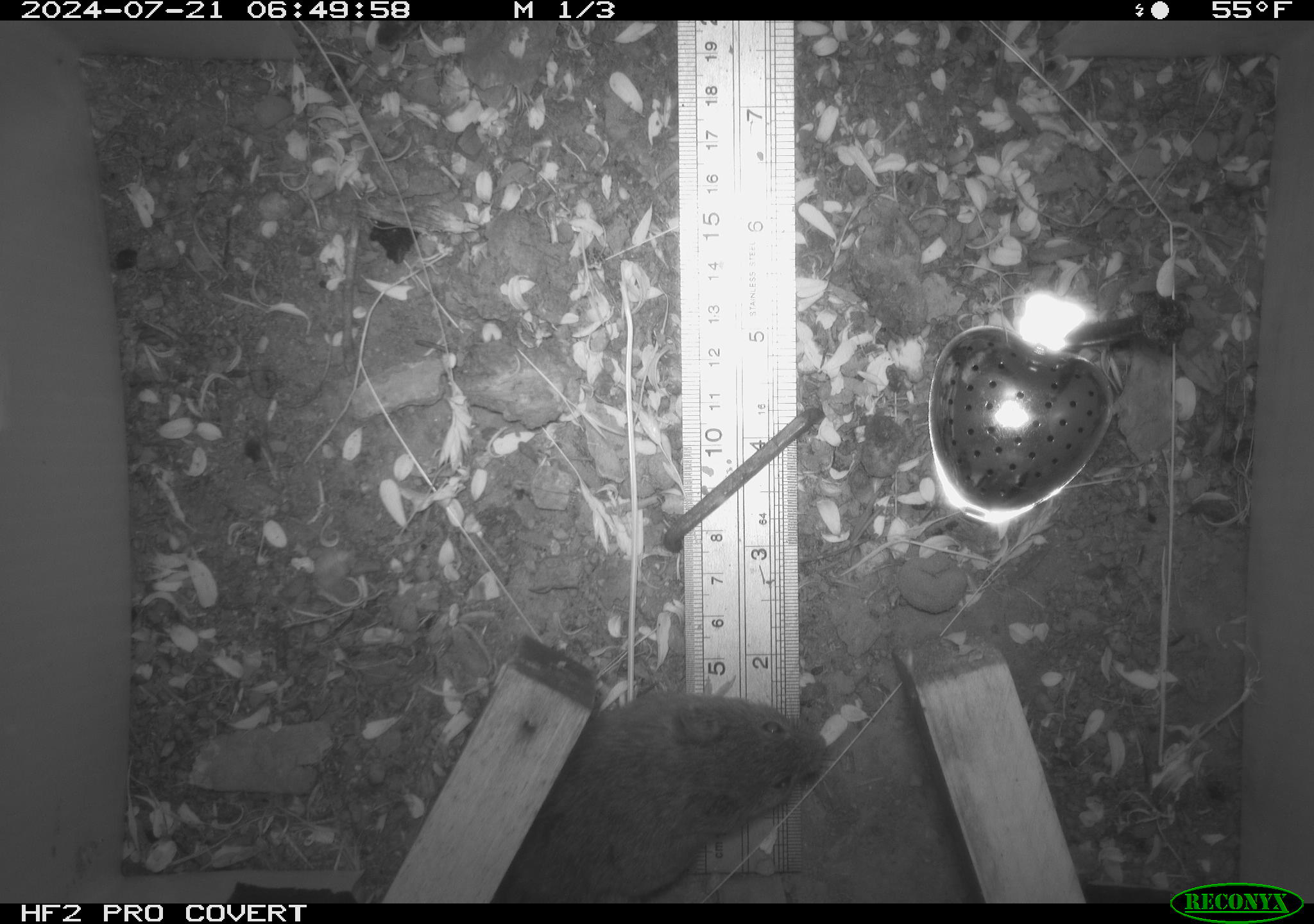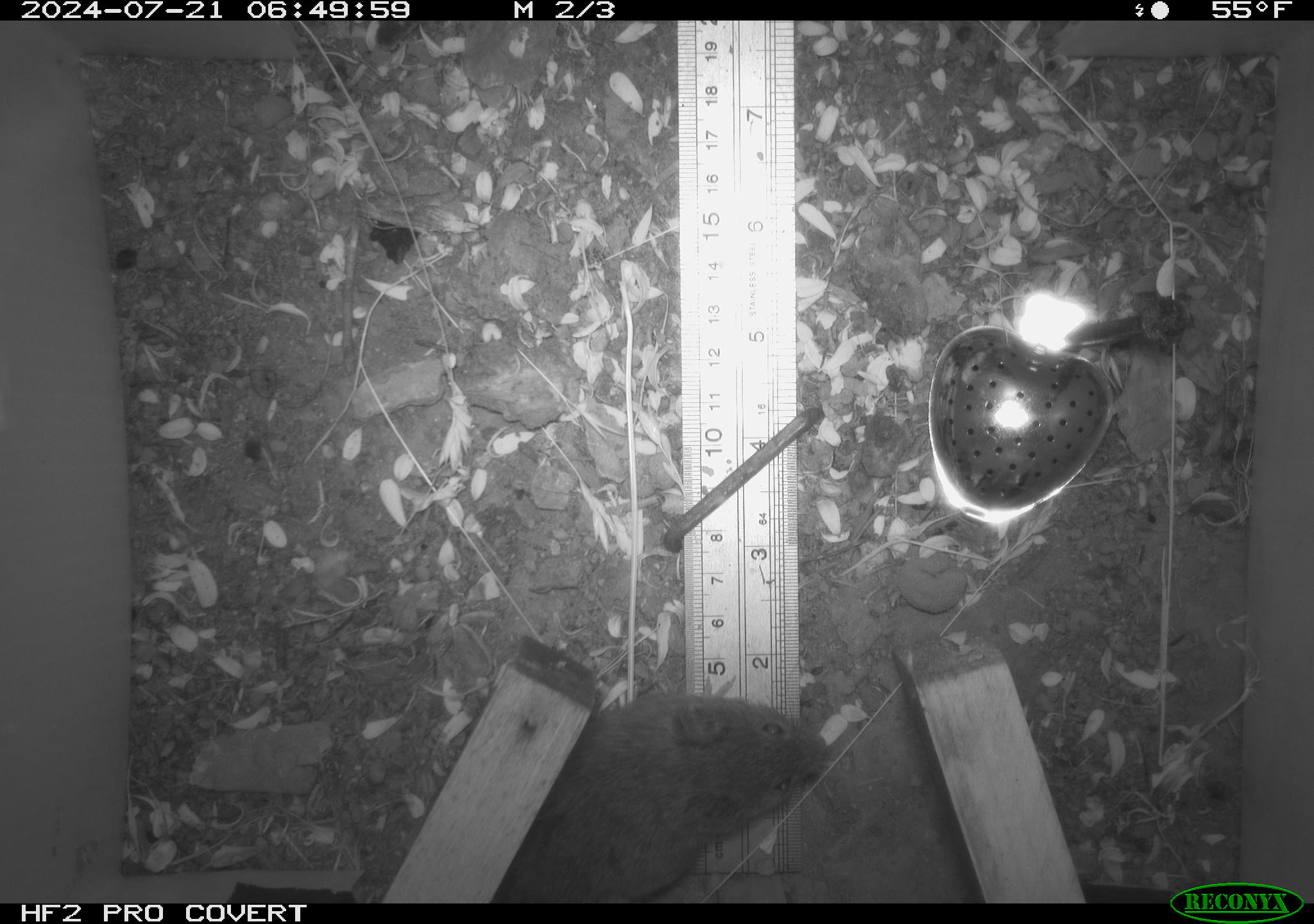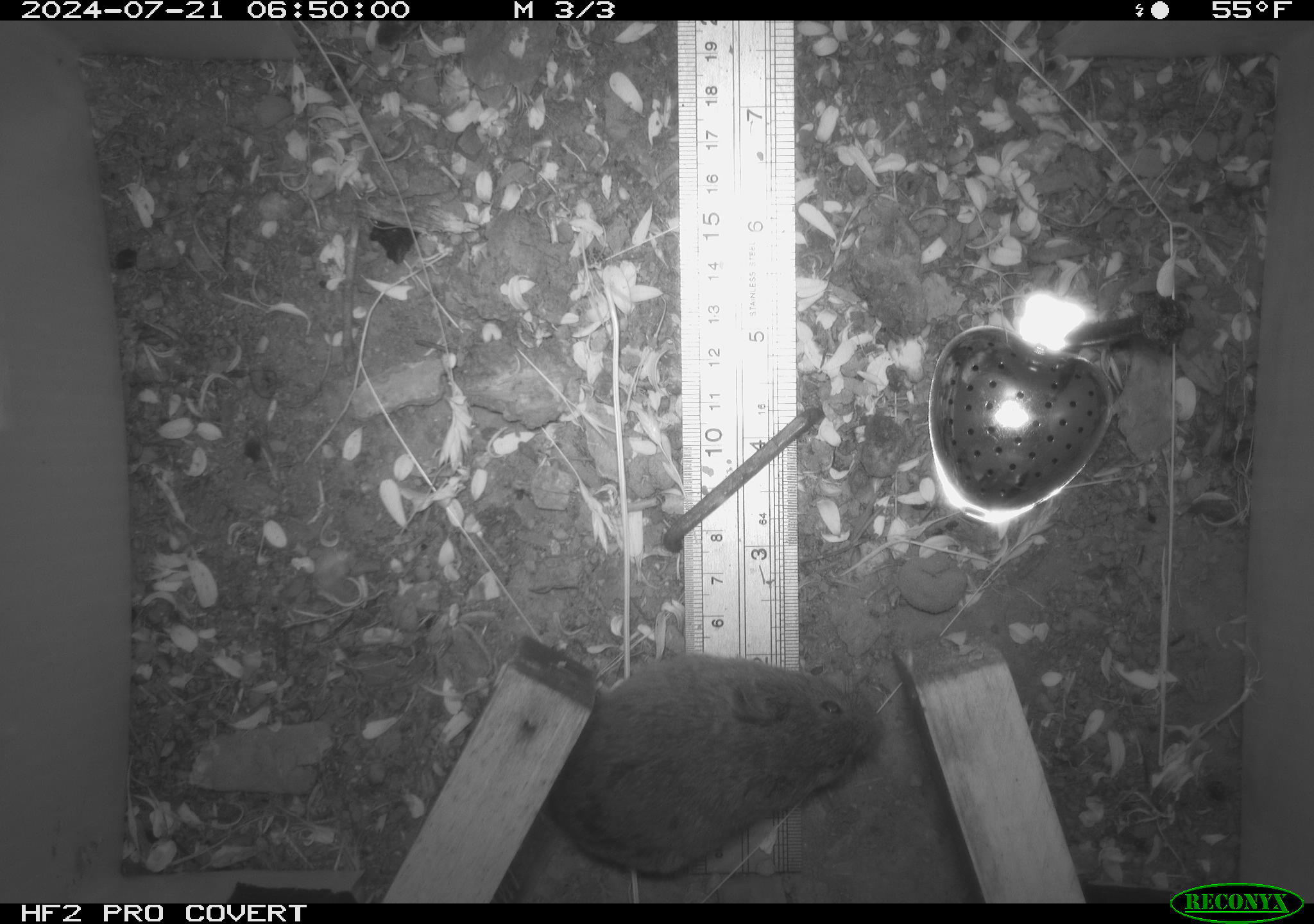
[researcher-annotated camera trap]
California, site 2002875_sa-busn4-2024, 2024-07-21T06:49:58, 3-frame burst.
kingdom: Animalia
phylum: Chordata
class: Mammalia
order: Rodentia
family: Cricetidae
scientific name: Arvicolinae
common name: voles, lemmings, and muskrats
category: arvicolinae subfamily